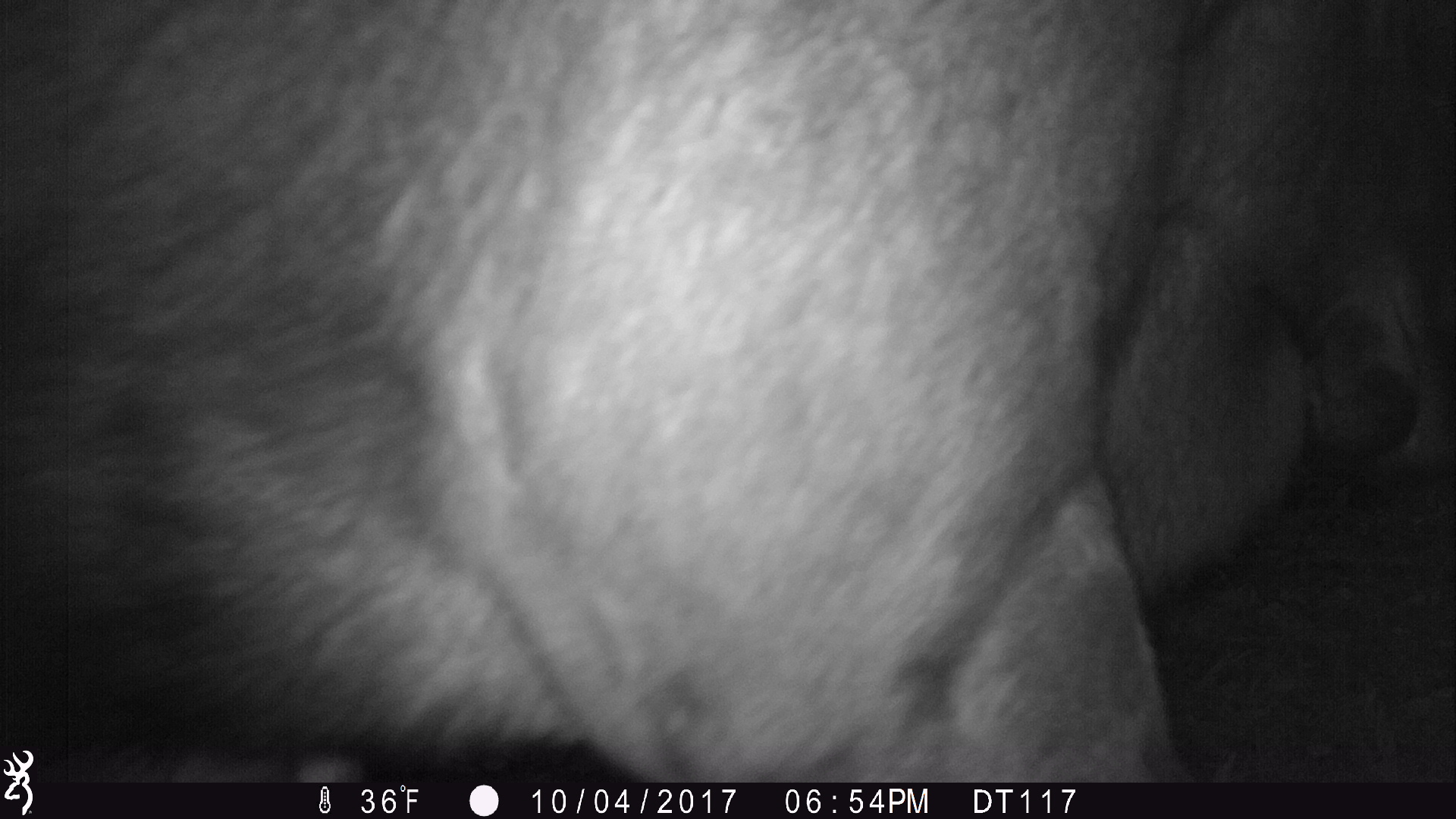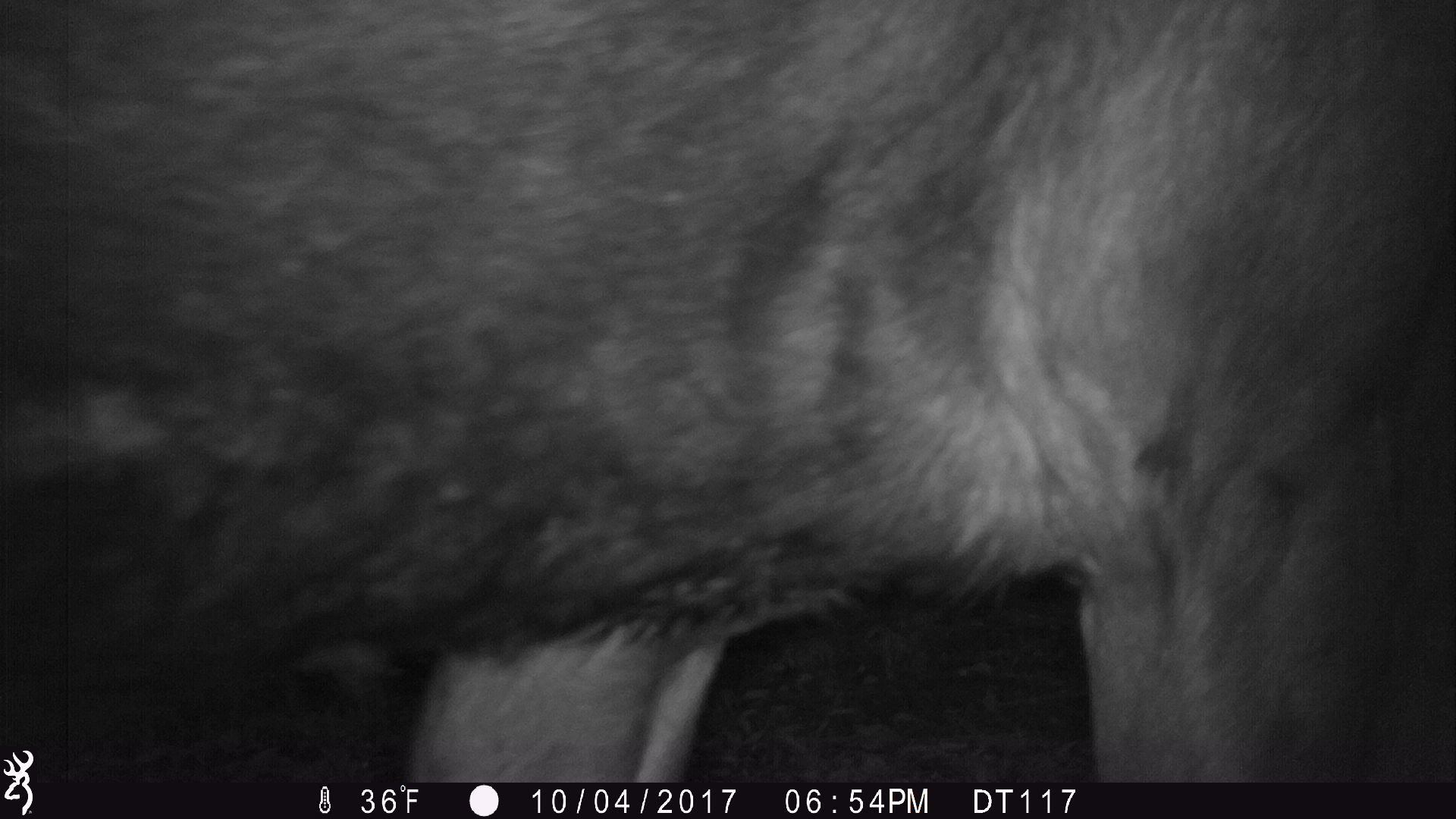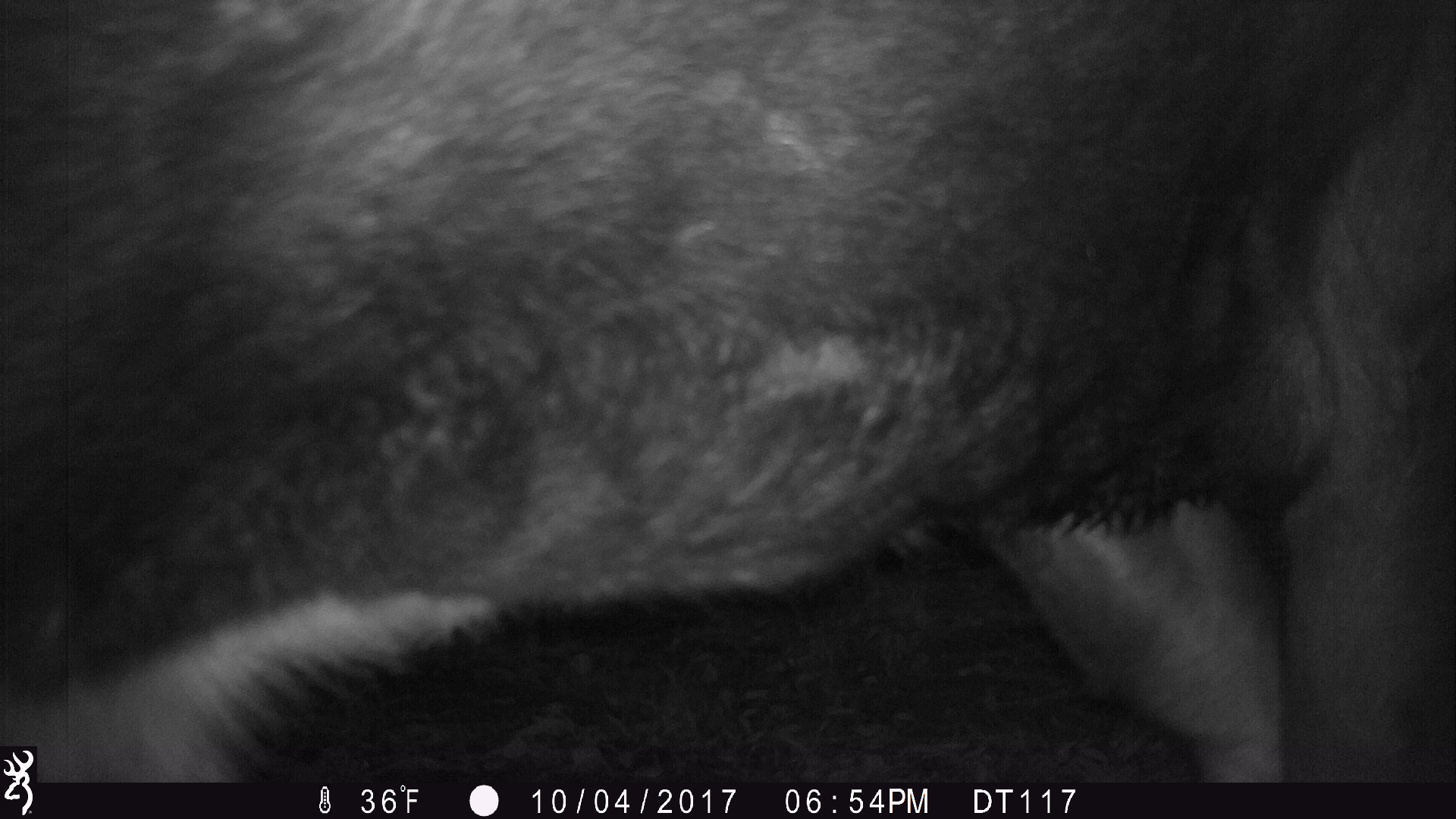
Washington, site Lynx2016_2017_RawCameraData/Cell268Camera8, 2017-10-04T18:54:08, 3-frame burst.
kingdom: Animalia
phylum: Chordata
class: Mammalia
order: Artiodactyla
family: Cervidae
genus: Alces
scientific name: Alces alces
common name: moose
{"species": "Alces alces (moose)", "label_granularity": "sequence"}